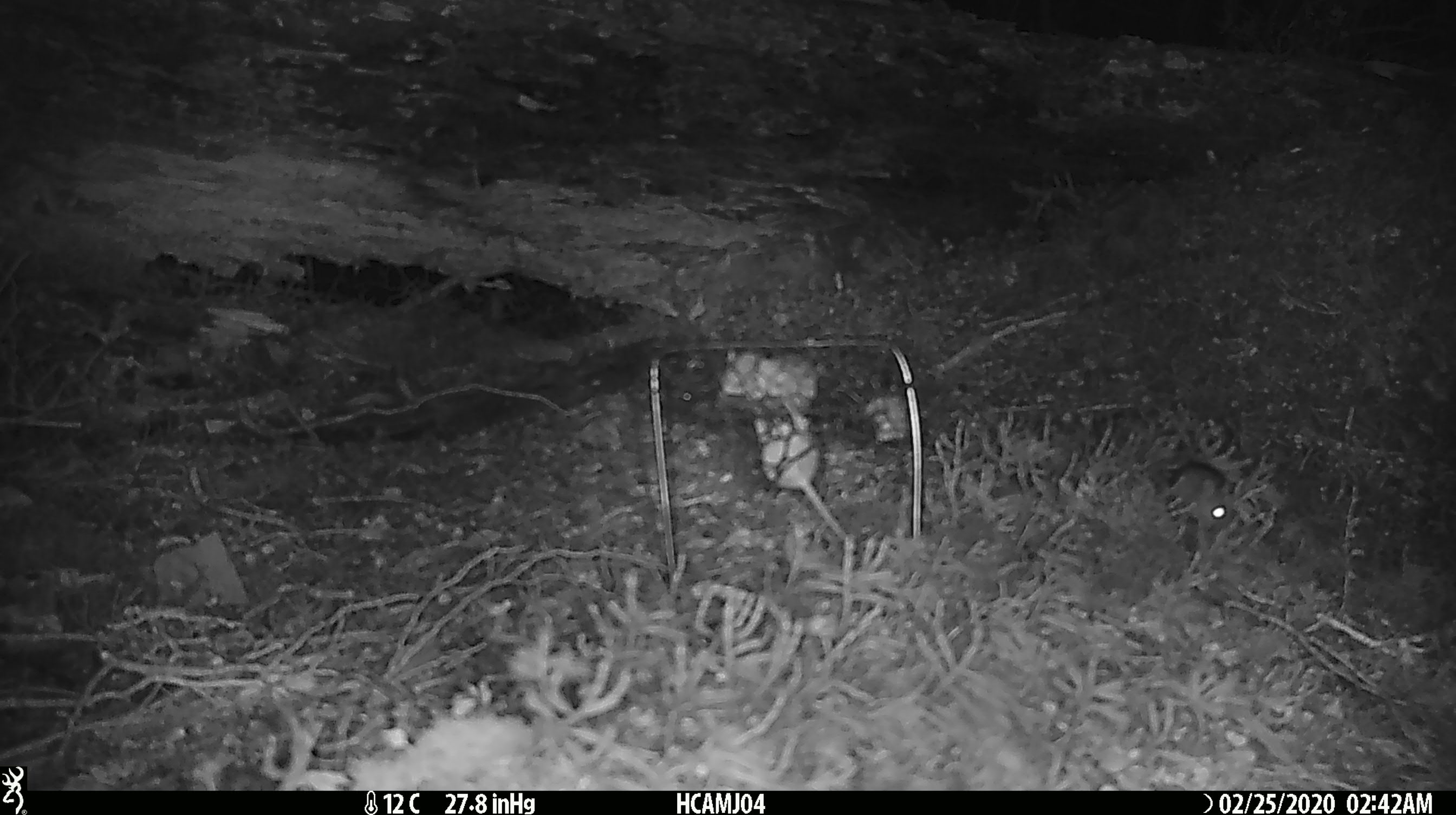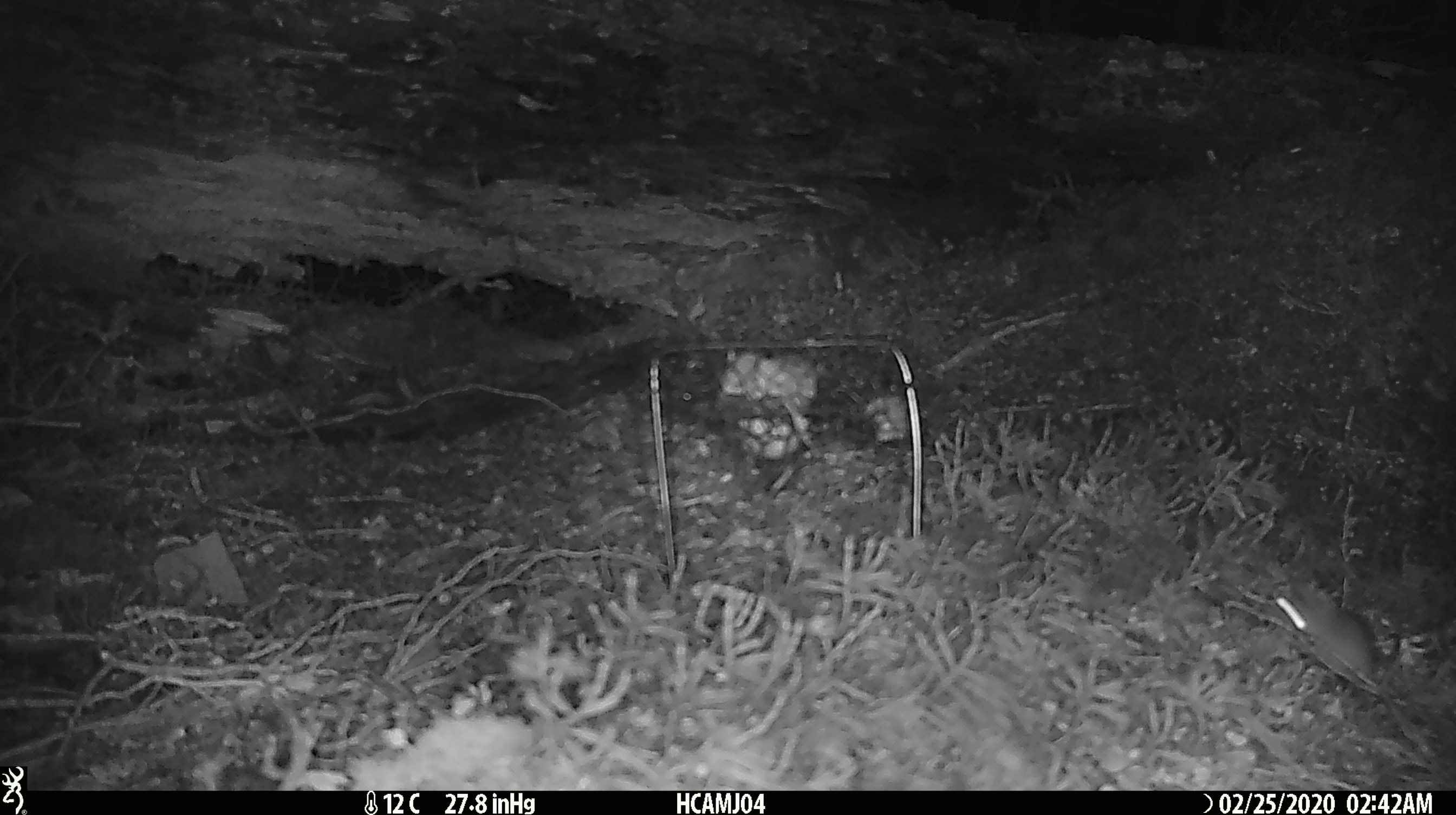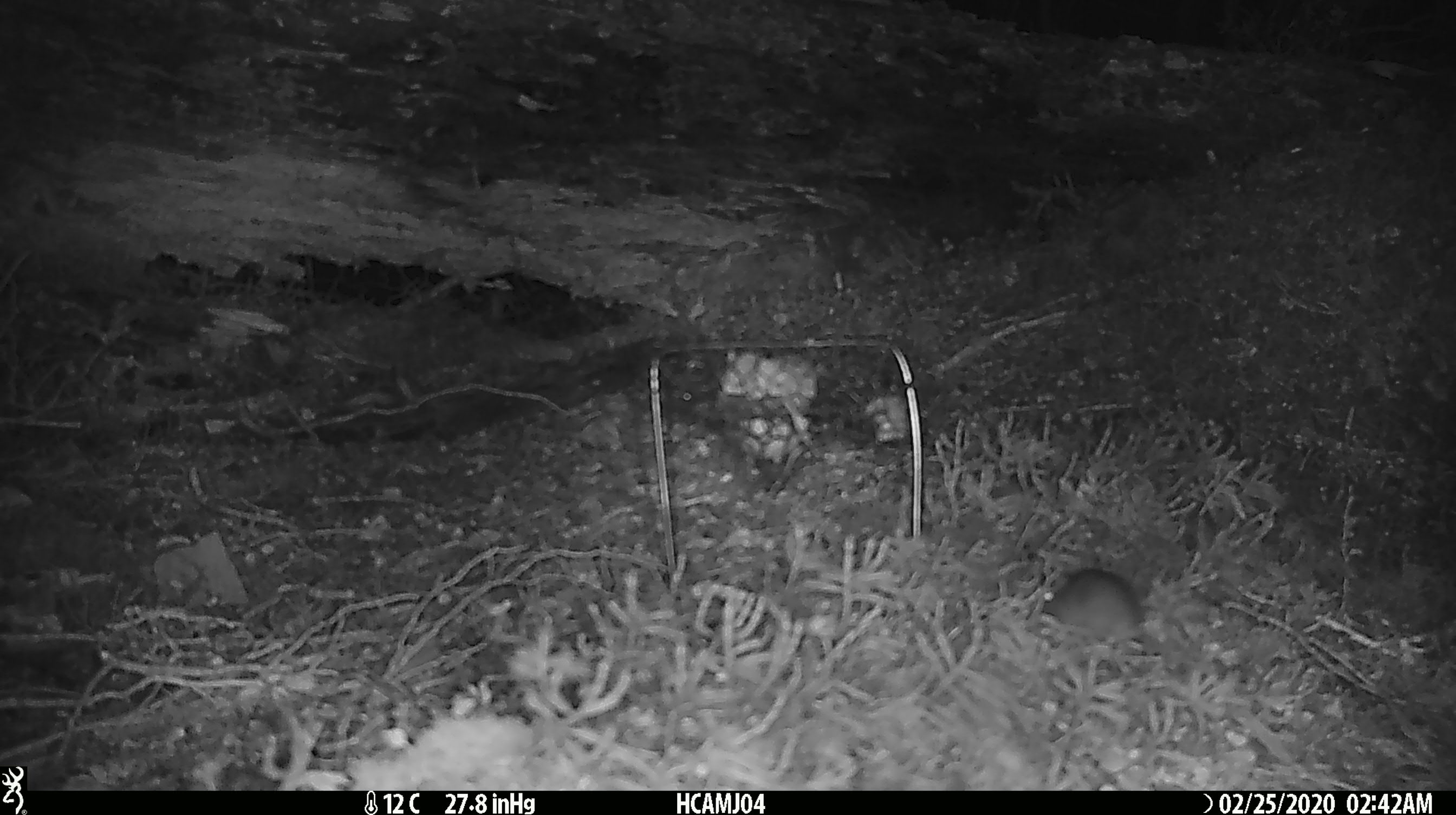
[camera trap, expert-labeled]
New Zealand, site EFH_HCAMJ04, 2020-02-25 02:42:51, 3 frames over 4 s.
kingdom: Animalia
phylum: Chordata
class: Mammalia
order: Rodentia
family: Muridae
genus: Mus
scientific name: Mus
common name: mouse